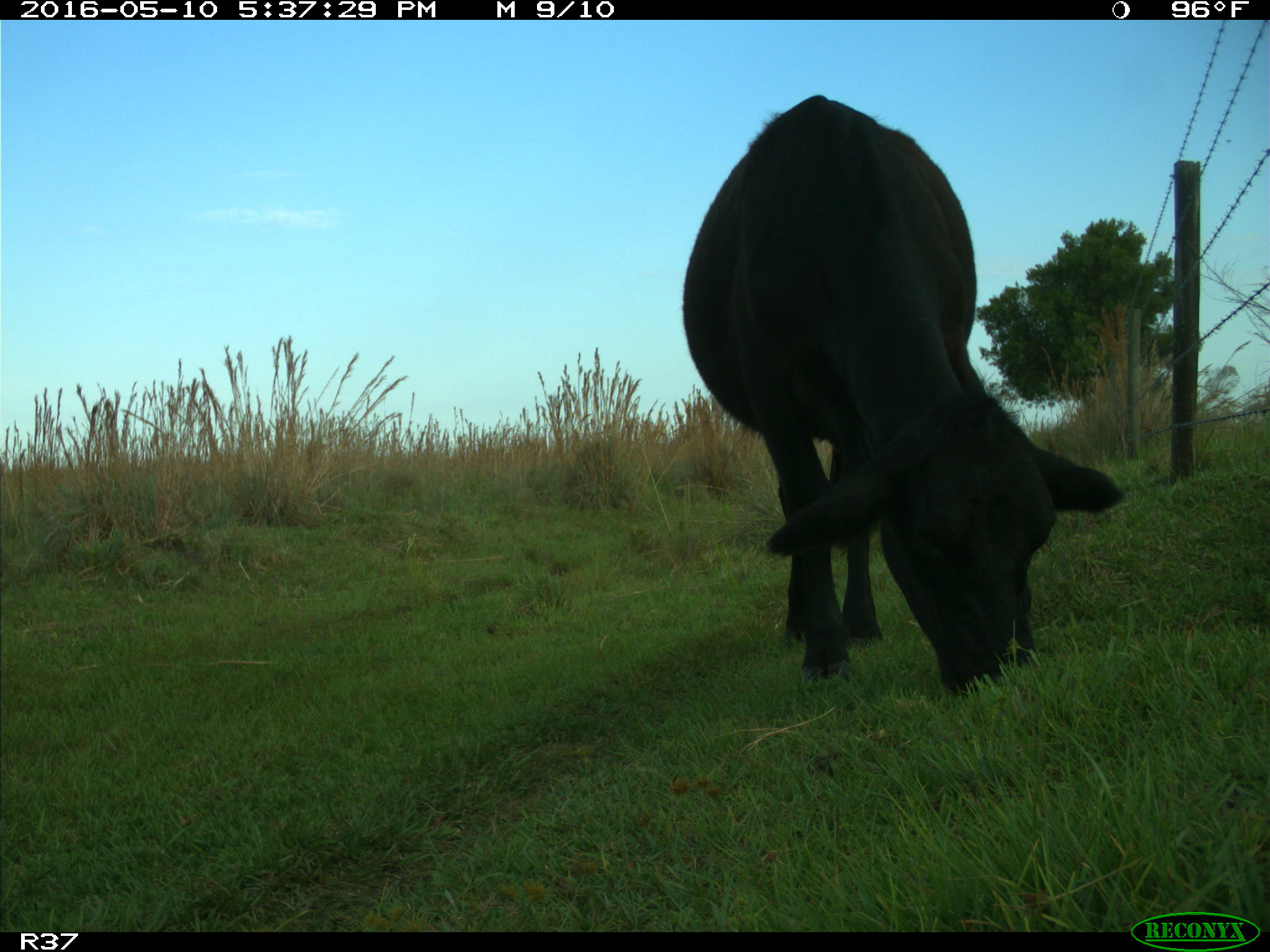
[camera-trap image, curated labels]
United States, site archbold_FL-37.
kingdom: Animalia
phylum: Chordata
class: Mammalia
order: Artiodactyla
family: Bovidae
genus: Bos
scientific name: Bos taurus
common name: domestic cow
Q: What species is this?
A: Bos taurus (domestic cow).